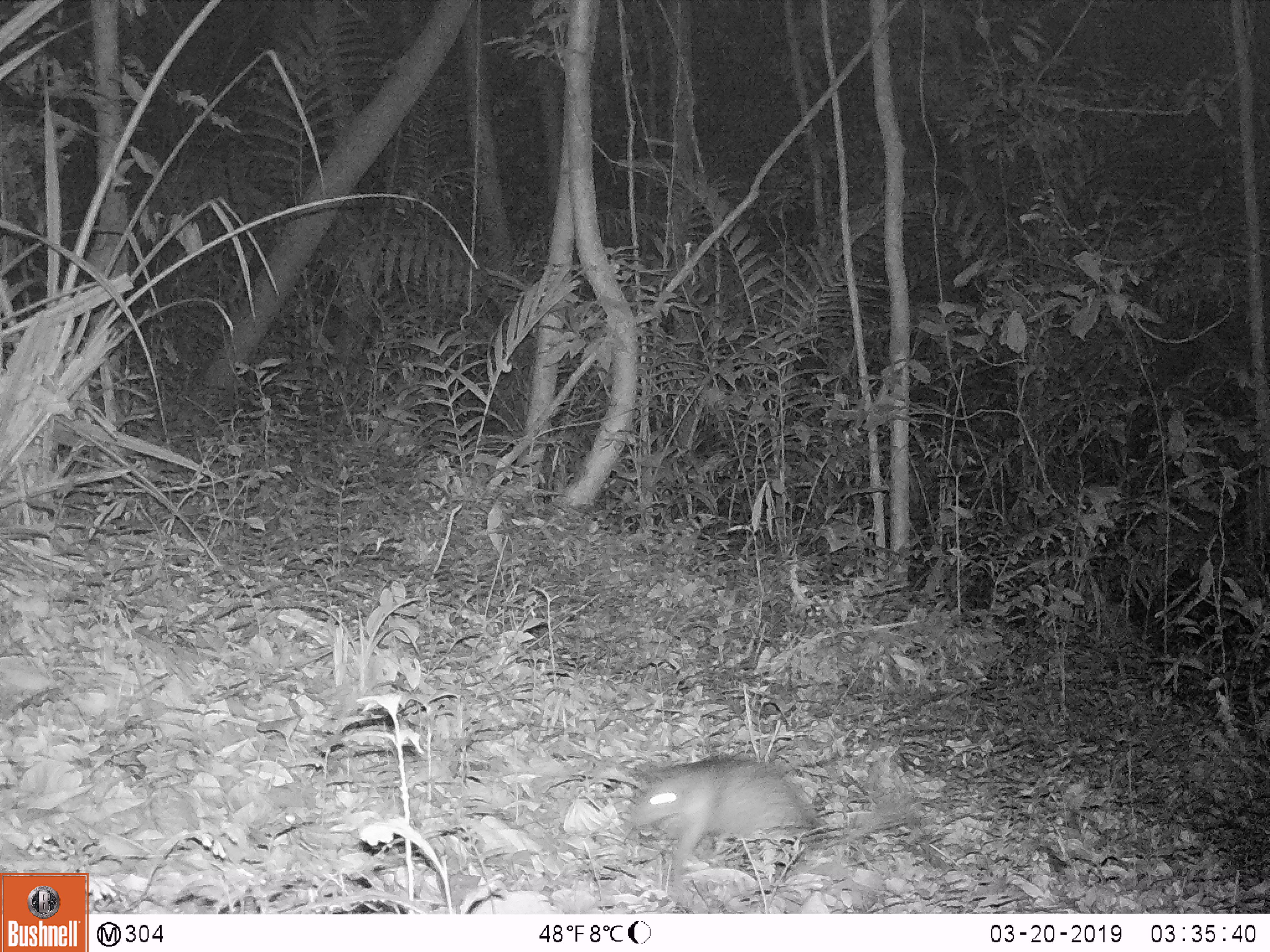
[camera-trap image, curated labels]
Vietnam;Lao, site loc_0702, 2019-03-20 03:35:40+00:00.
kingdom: Animalia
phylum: Chordata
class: Mammalia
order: Rodentia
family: Hystricidae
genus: Atherurus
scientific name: Atherurus macrourus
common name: asiatic brush-tailed porcupine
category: asiatic brush tailed porcupine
Asiatic brush tailed porcupine (asiatic brush-tailed porcupine) (Atherurus macrourus). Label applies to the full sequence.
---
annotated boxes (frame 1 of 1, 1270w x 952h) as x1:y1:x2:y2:
asiatic brush tailed porcupine: 630:752:835:877